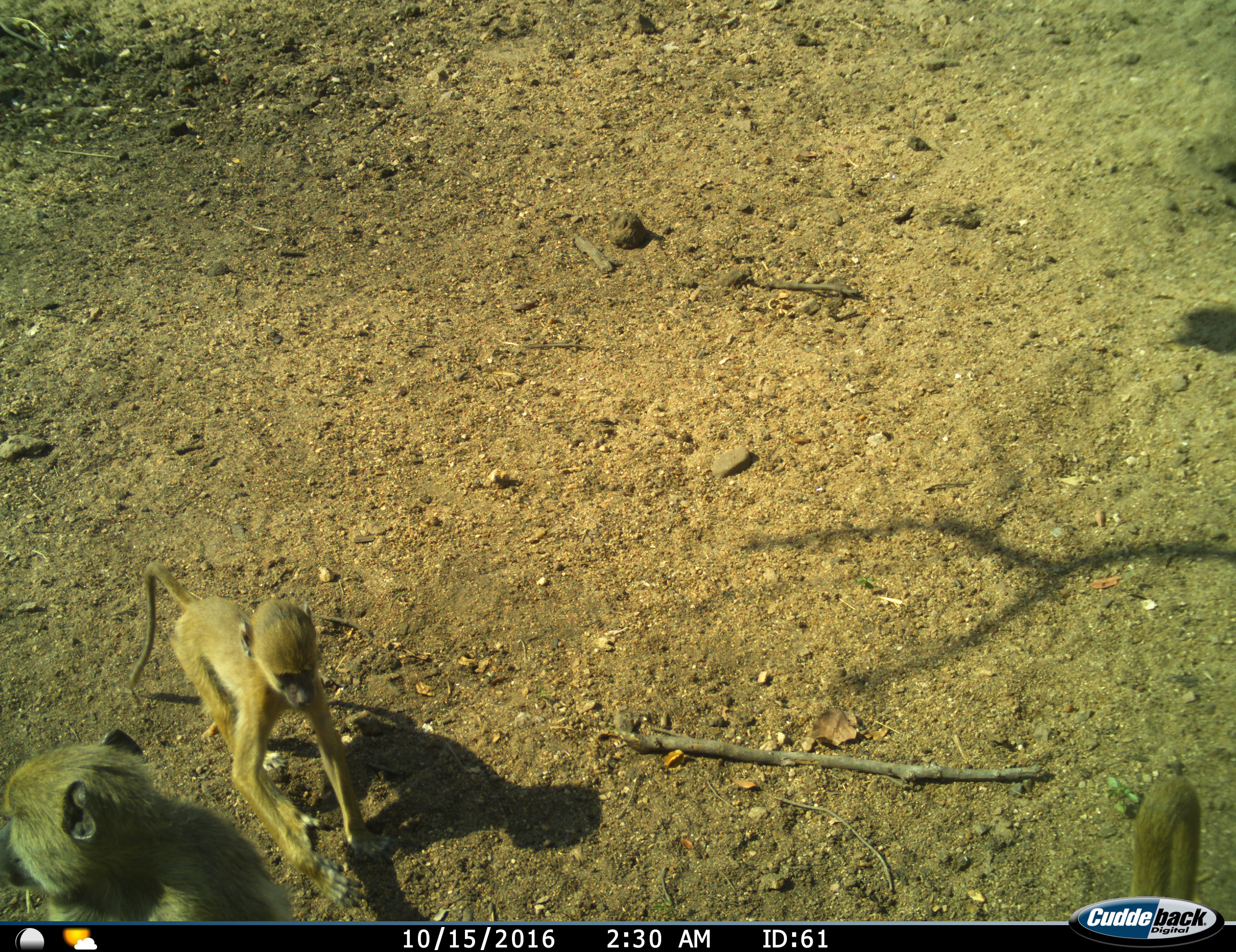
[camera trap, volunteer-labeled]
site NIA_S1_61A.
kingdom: Animalia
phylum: Chordata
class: Mammalia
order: Primates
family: Cercopithecidae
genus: Papio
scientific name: Papio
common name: baboon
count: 3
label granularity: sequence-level